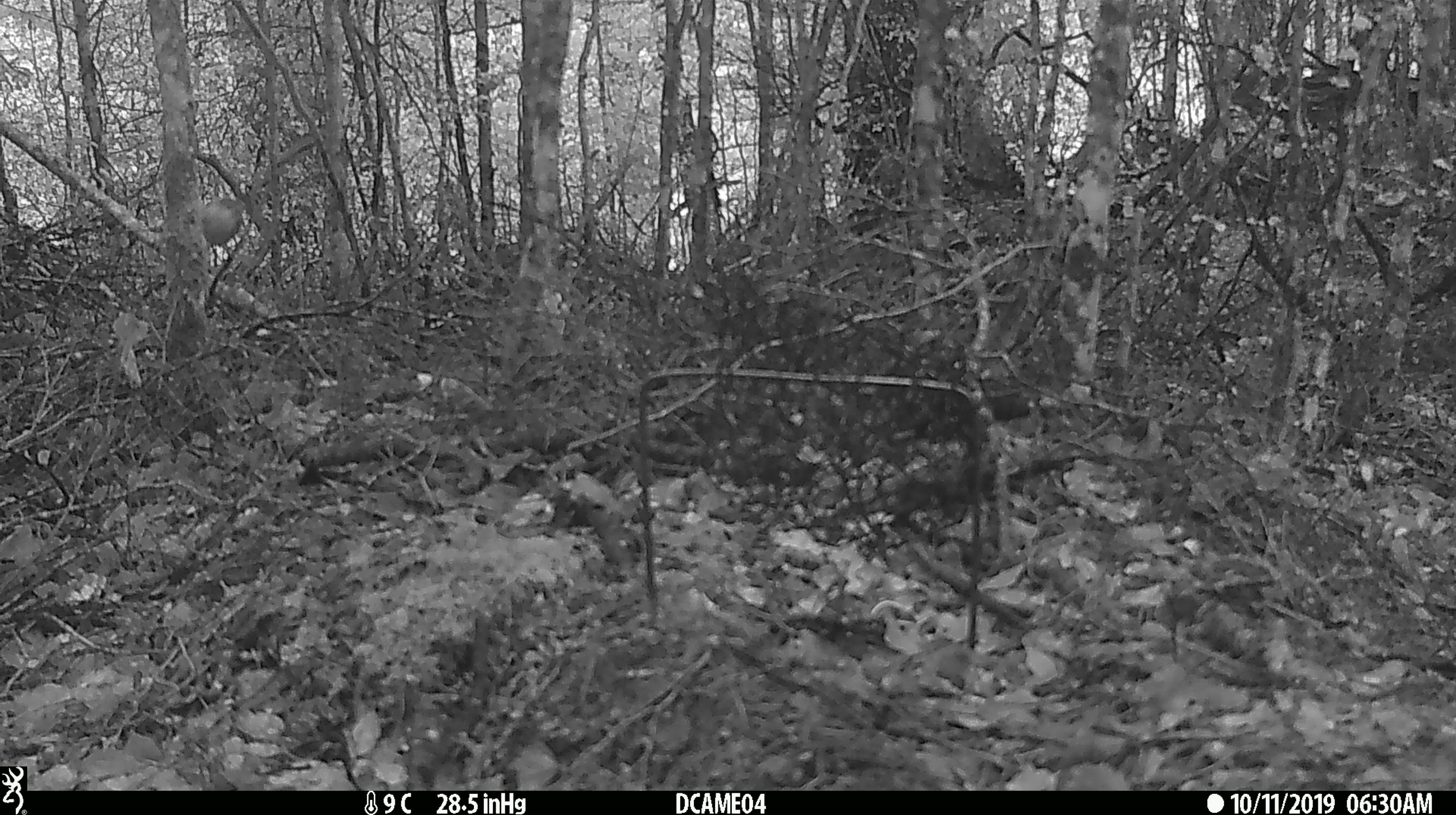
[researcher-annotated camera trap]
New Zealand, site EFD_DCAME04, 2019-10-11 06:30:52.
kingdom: Animalia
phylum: Chordata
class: Mammalia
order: Rodentia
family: Muridae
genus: Mus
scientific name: Mus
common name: mouse